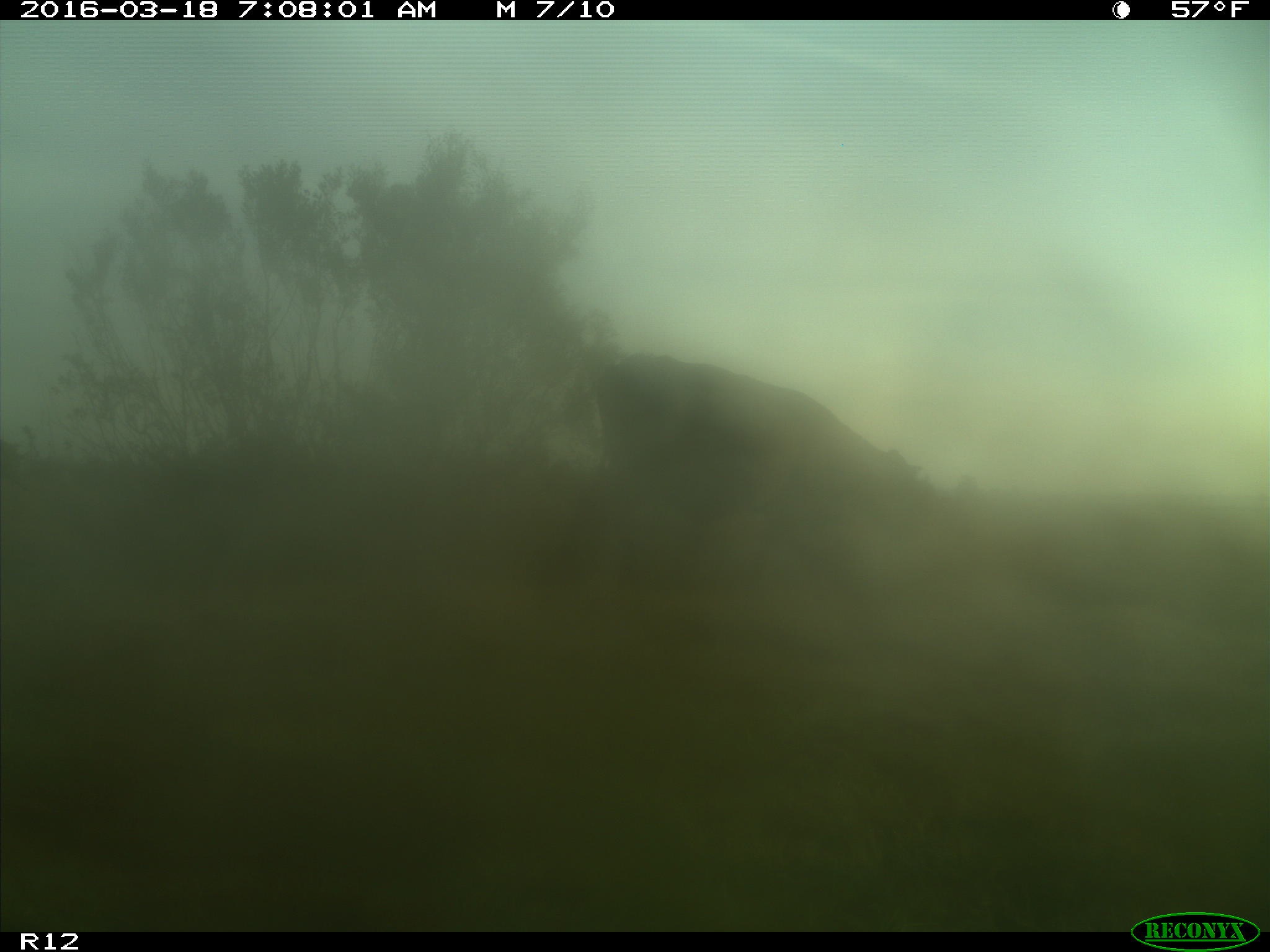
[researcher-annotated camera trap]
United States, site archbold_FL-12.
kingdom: Animalia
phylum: Chordata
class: Mammalia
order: Artiodactyla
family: Bovidae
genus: Bos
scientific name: Bos taurus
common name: domestic cow